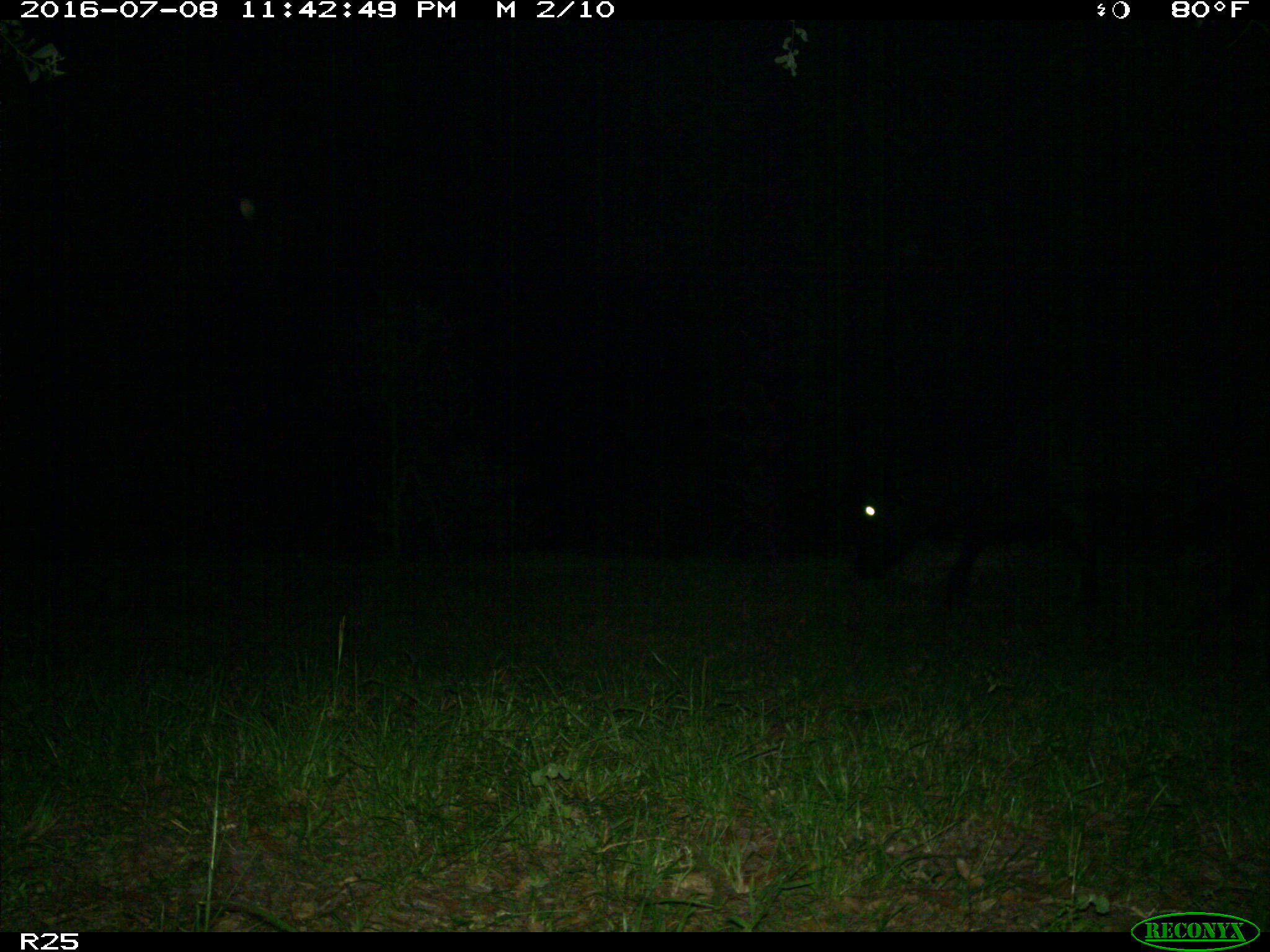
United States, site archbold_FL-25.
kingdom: Animalia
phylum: Chordata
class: Mammalia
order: Artiodactyla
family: Bovidae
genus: Bos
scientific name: Bos taurus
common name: domestic cow